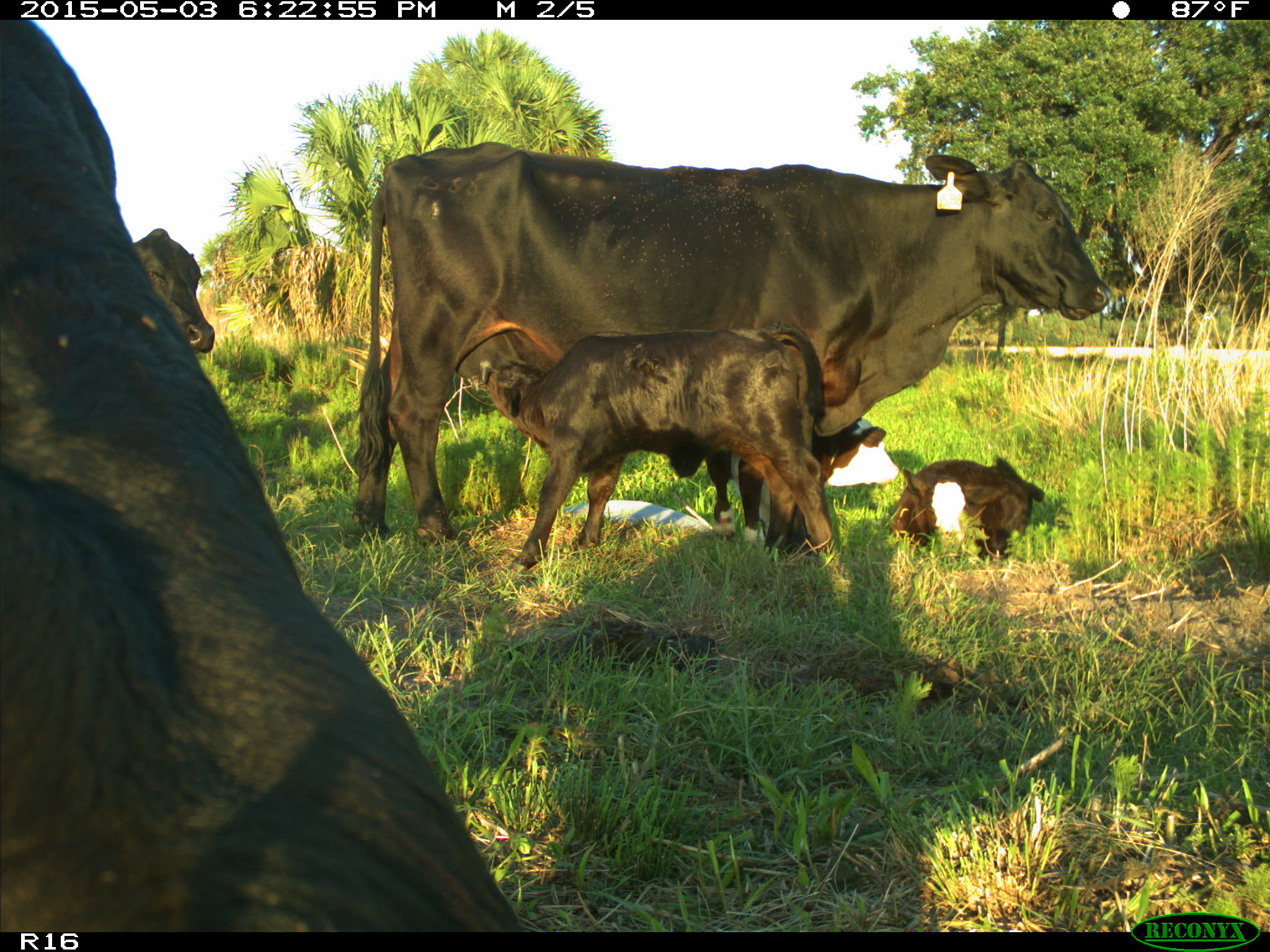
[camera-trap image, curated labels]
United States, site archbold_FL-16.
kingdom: Animalia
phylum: Chordata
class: Mammalia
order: Artiodactyla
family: Bovidae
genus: Bos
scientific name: Bos taurus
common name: domestic cow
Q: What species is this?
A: Bos taurus (domestic cow).